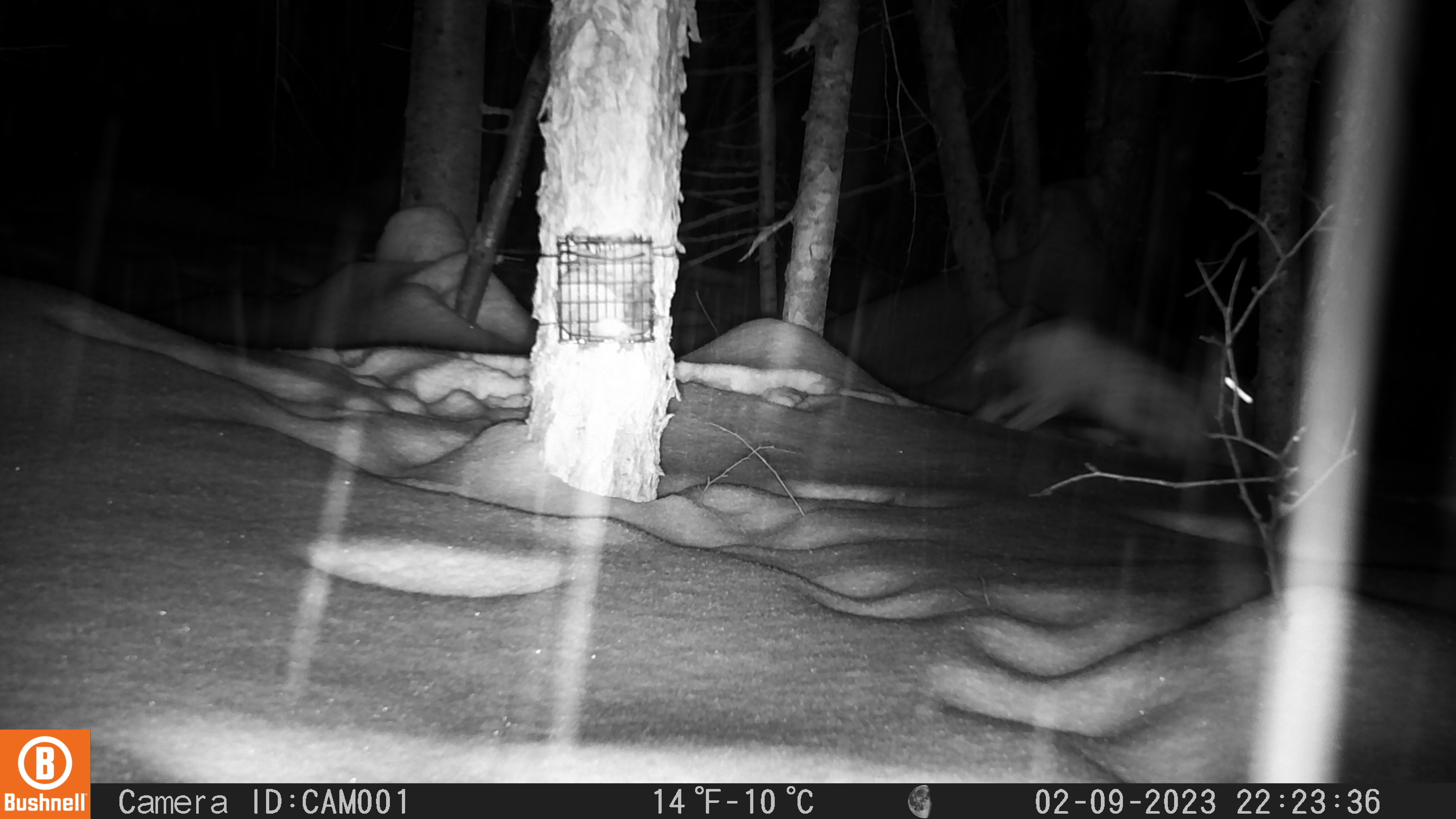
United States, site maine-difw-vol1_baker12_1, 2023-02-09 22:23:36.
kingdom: Animalia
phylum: Chordata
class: Mammalia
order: Lagomorpha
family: Leporidae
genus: Lepus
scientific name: Lepus americanus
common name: snowshoe hare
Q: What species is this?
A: Snowshoe hare (Lepus americanus).